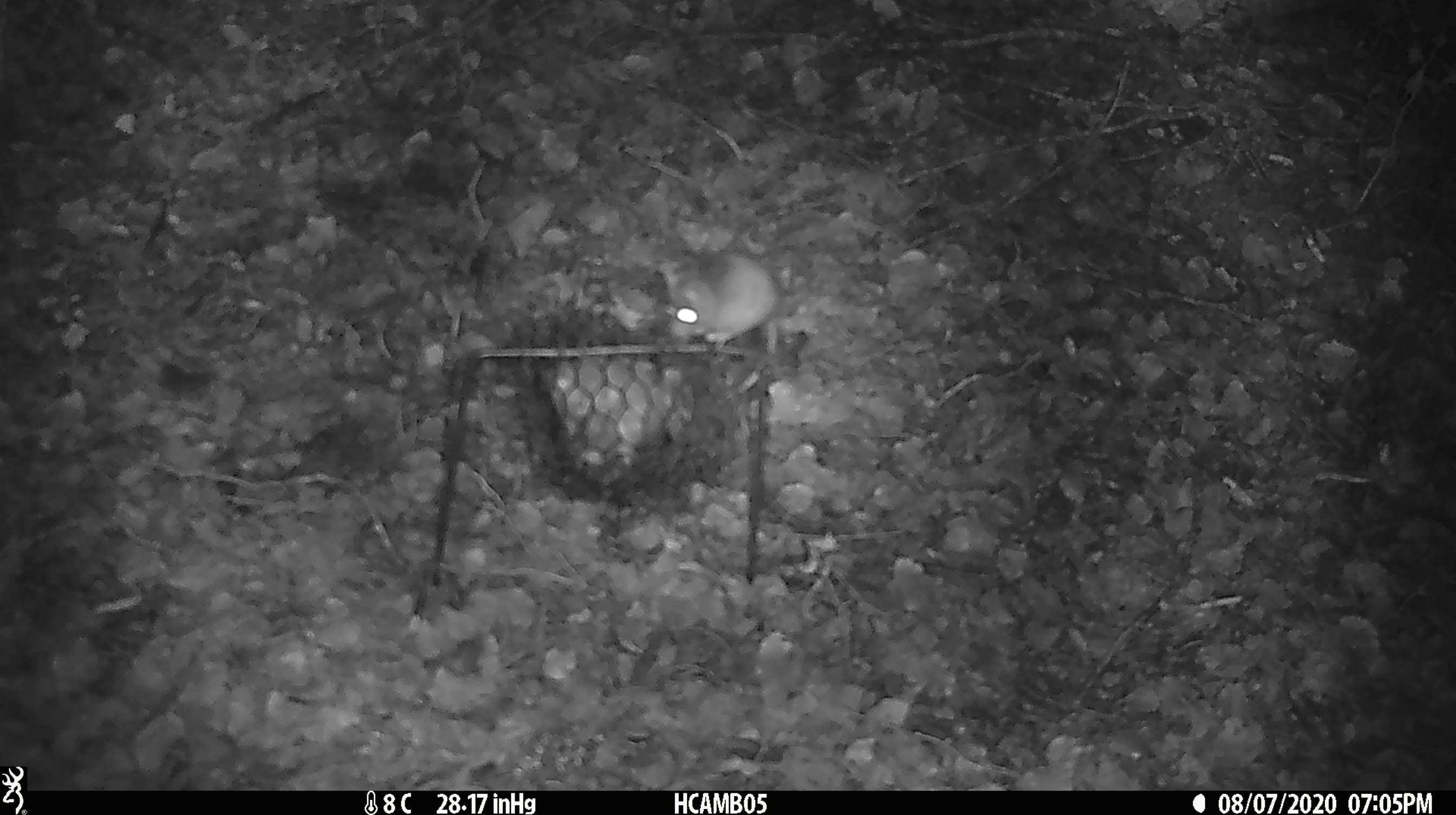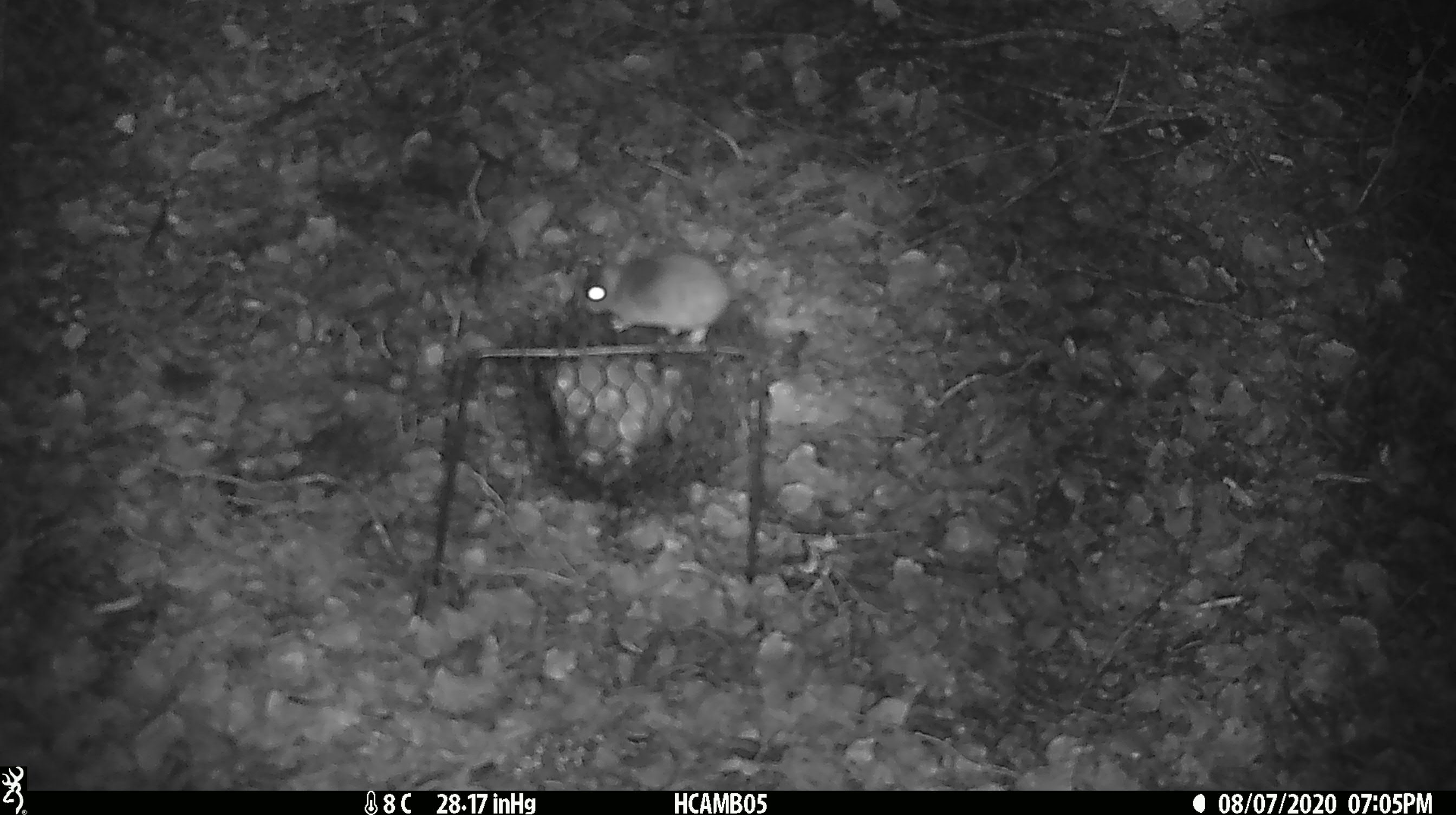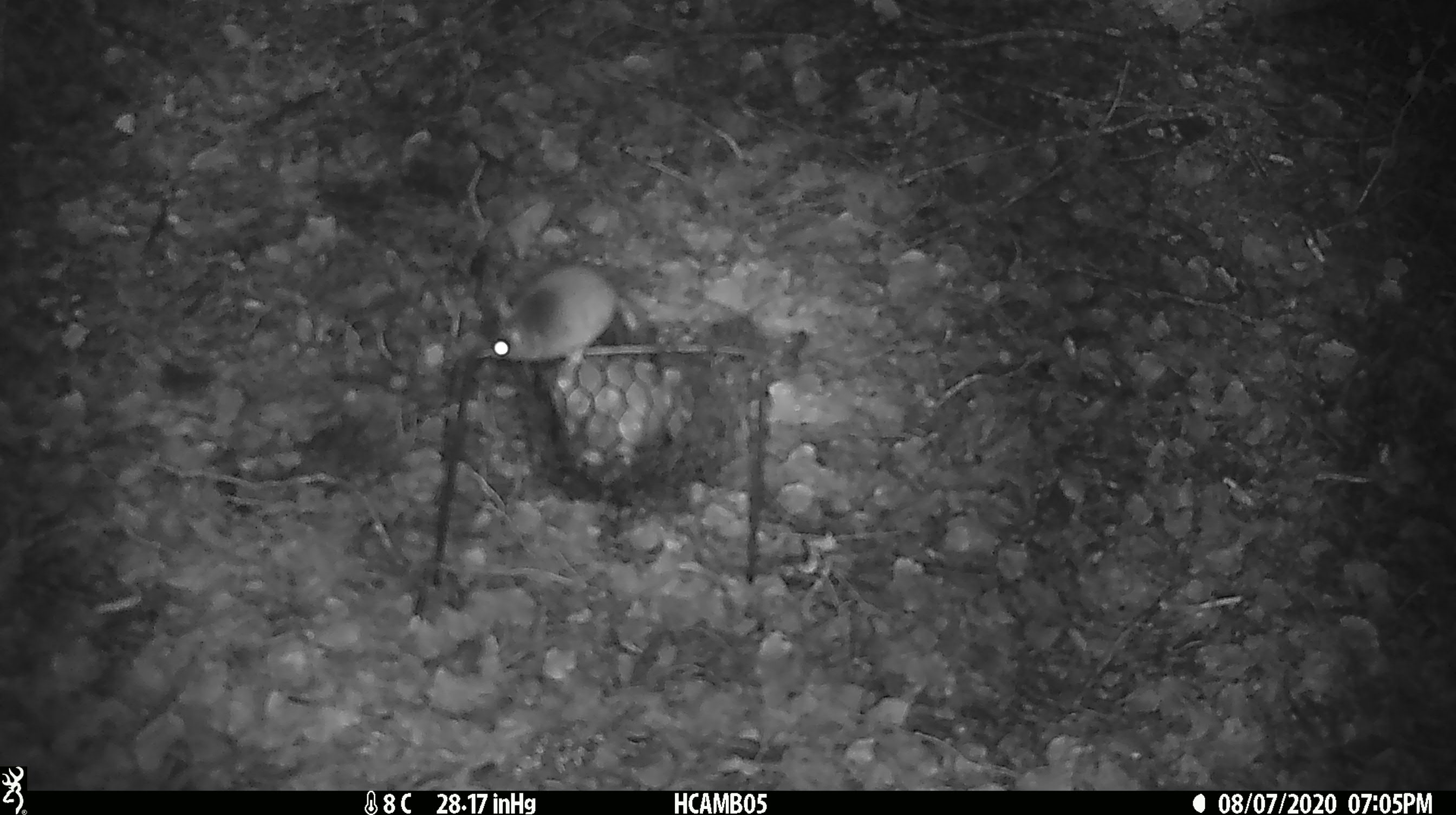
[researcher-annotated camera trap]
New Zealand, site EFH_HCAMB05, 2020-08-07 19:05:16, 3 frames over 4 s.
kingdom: Animalia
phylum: Chordata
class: Mammalia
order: Rodentia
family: Muridae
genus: Mus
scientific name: Mus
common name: mouse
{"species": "mouse (Mus)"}